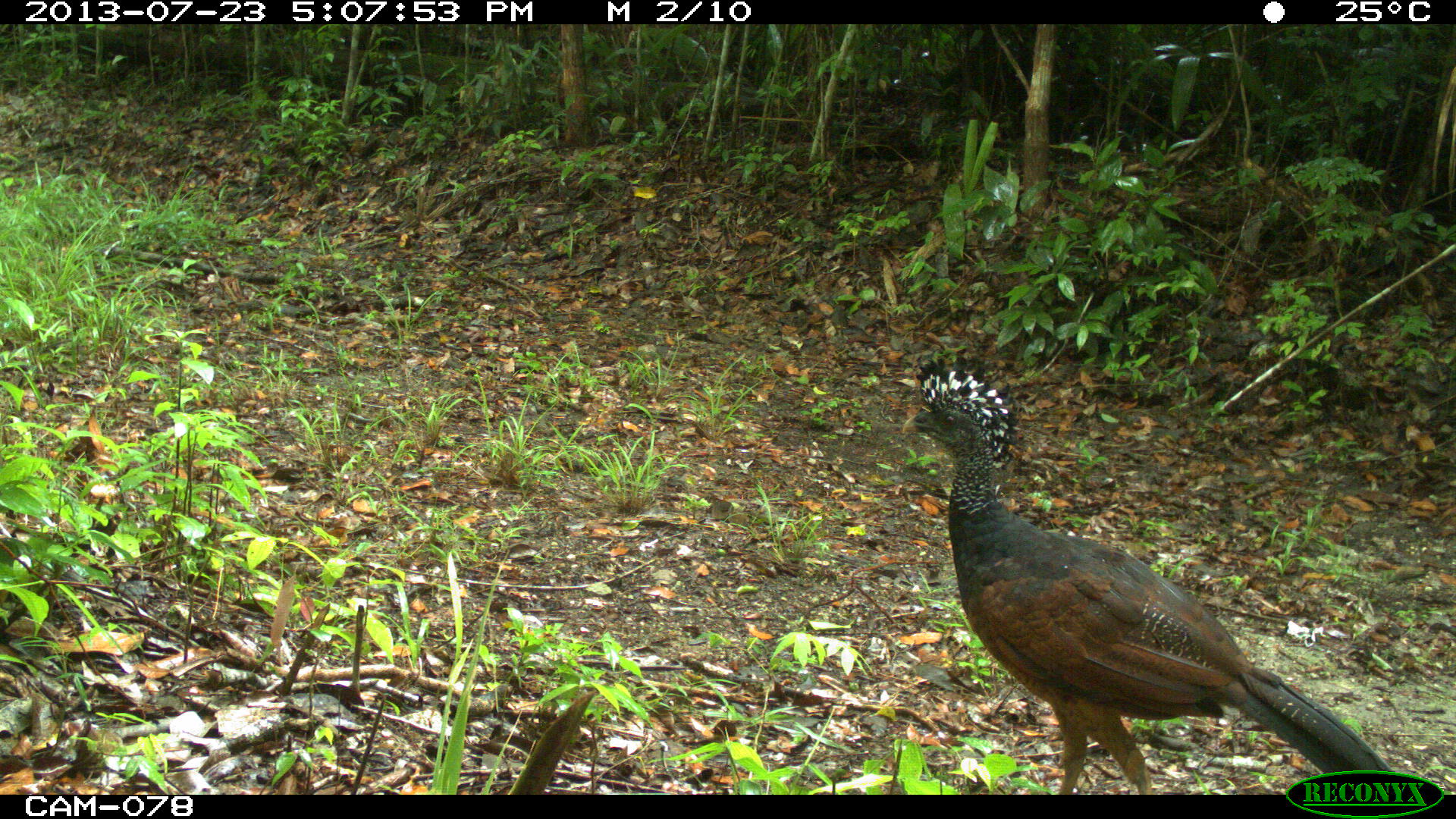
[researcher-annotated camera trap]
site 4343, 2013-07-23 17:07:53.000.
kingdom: Animalia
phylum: Chordata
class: Aves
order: Galliformes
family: Cracidae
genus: Crax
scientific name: Crax rubra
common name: great curassow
Crax rubra (great curassow), count 1, sex female.